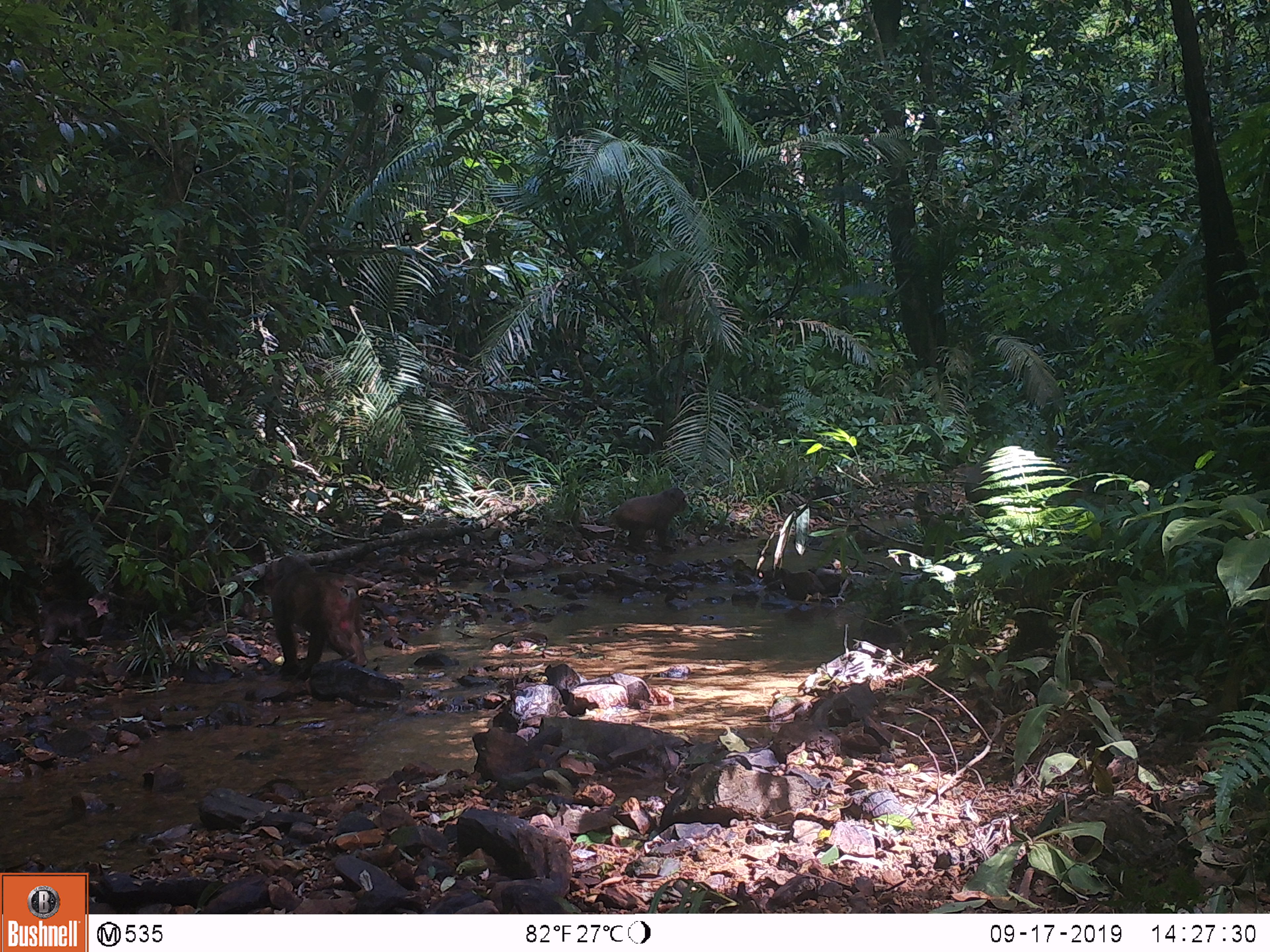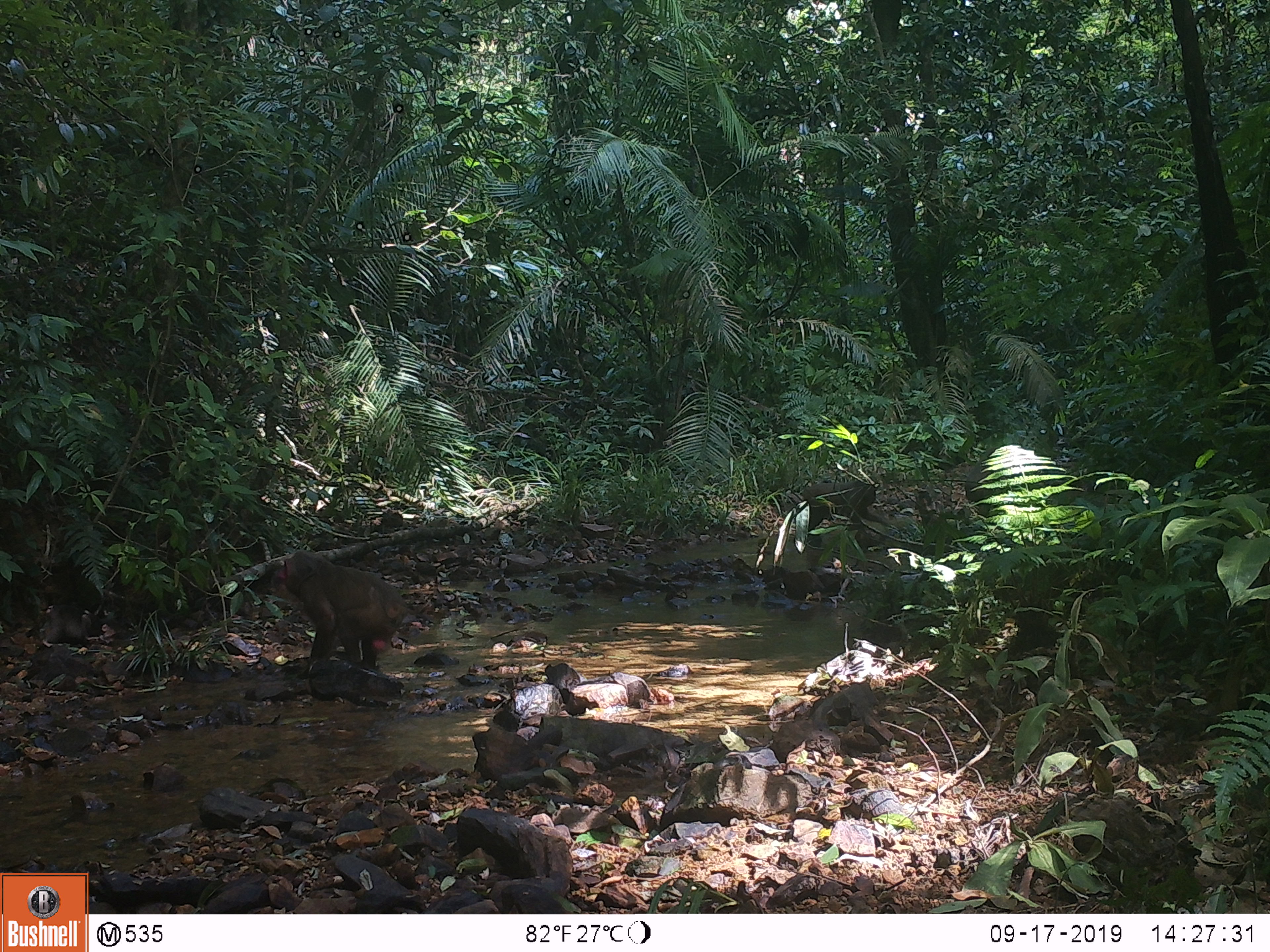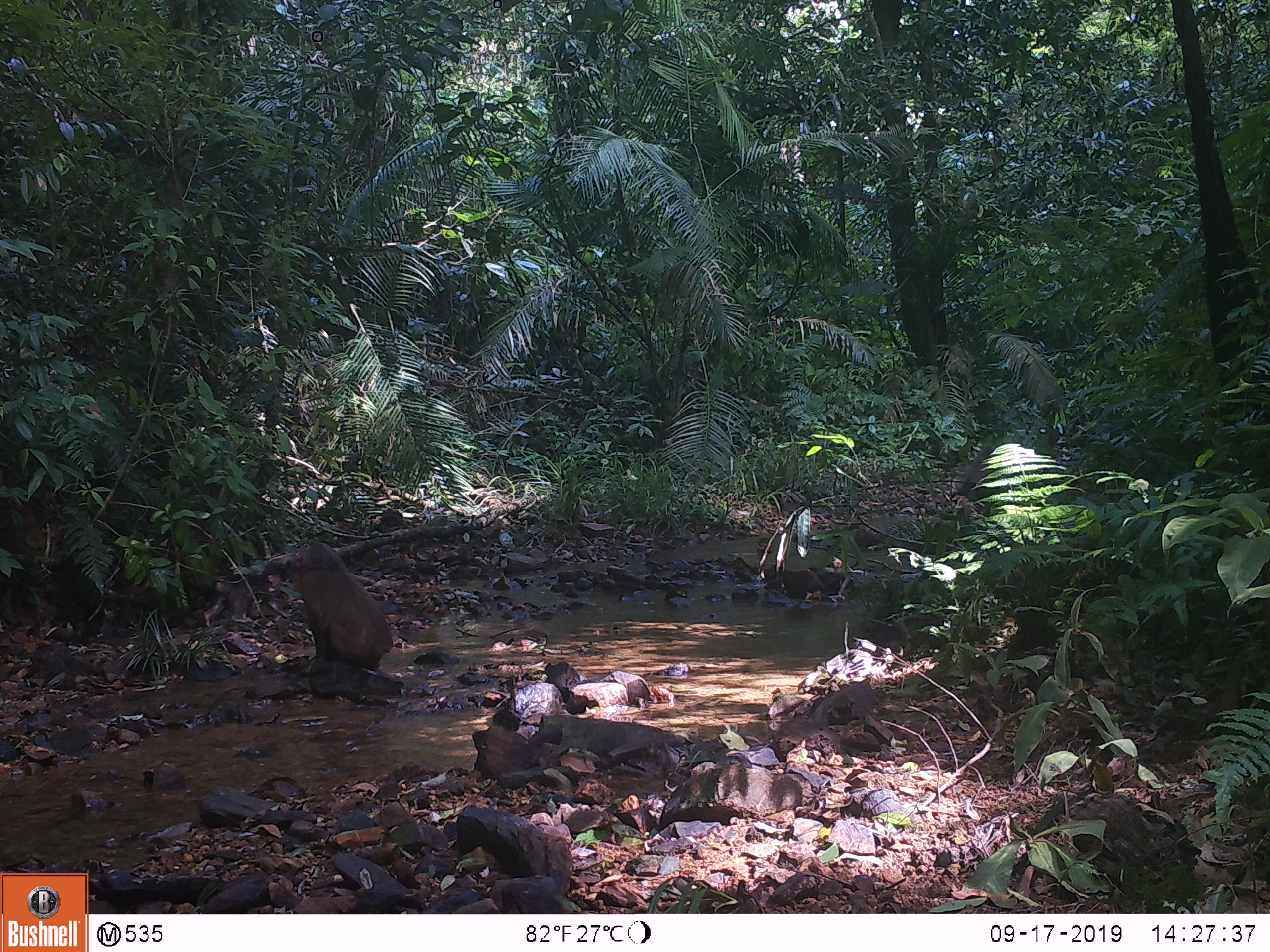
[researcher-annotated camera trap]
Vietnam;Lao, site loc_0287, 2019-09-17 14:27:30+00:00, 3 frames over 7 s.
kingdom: Animalia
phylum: Chordata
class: Mammalia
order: Primates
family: Cercopithecidae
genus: Macaca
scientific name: Macaca arctoides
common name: stump-tailed macaque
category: stump tailed macaque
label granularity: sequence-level